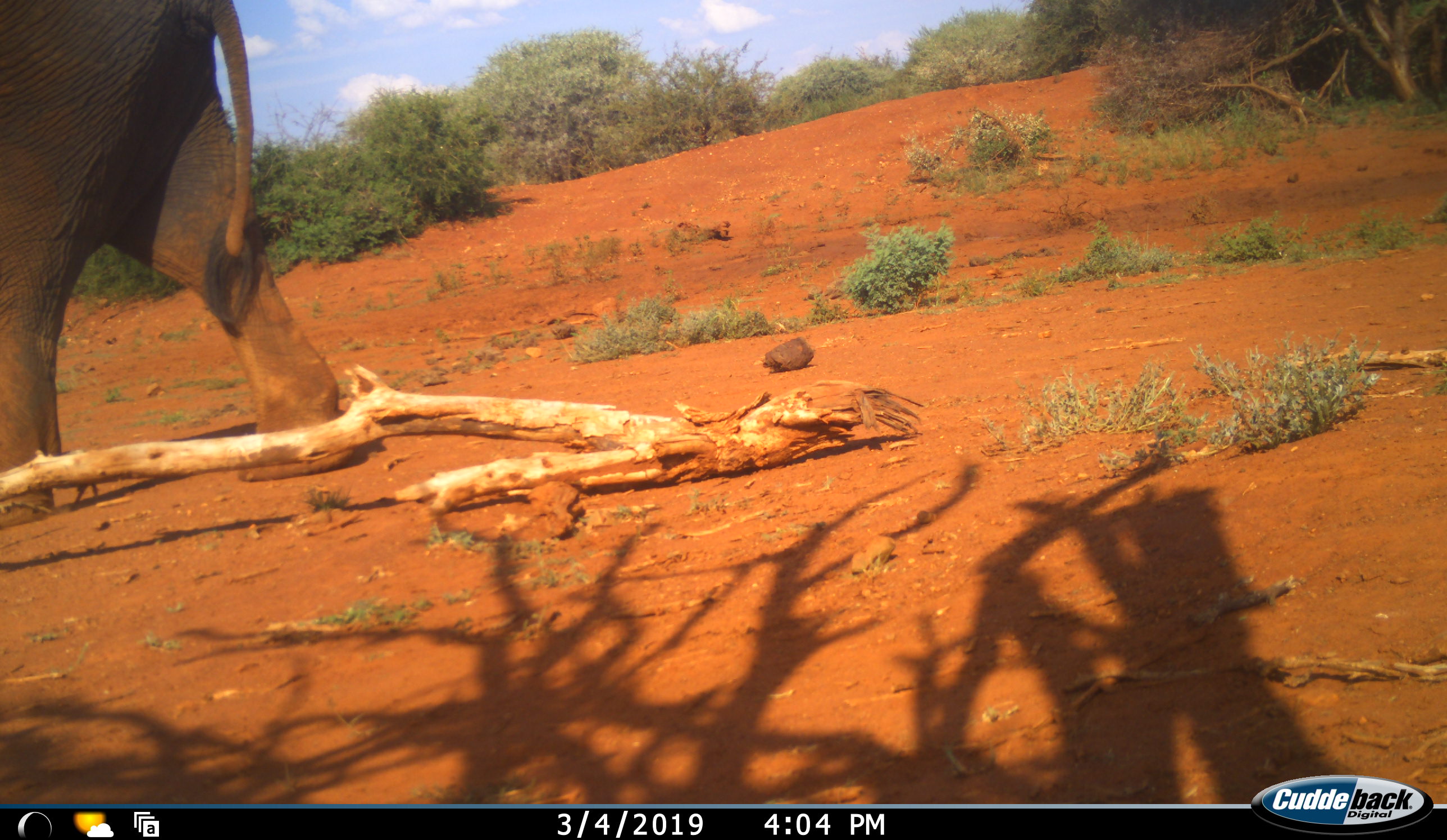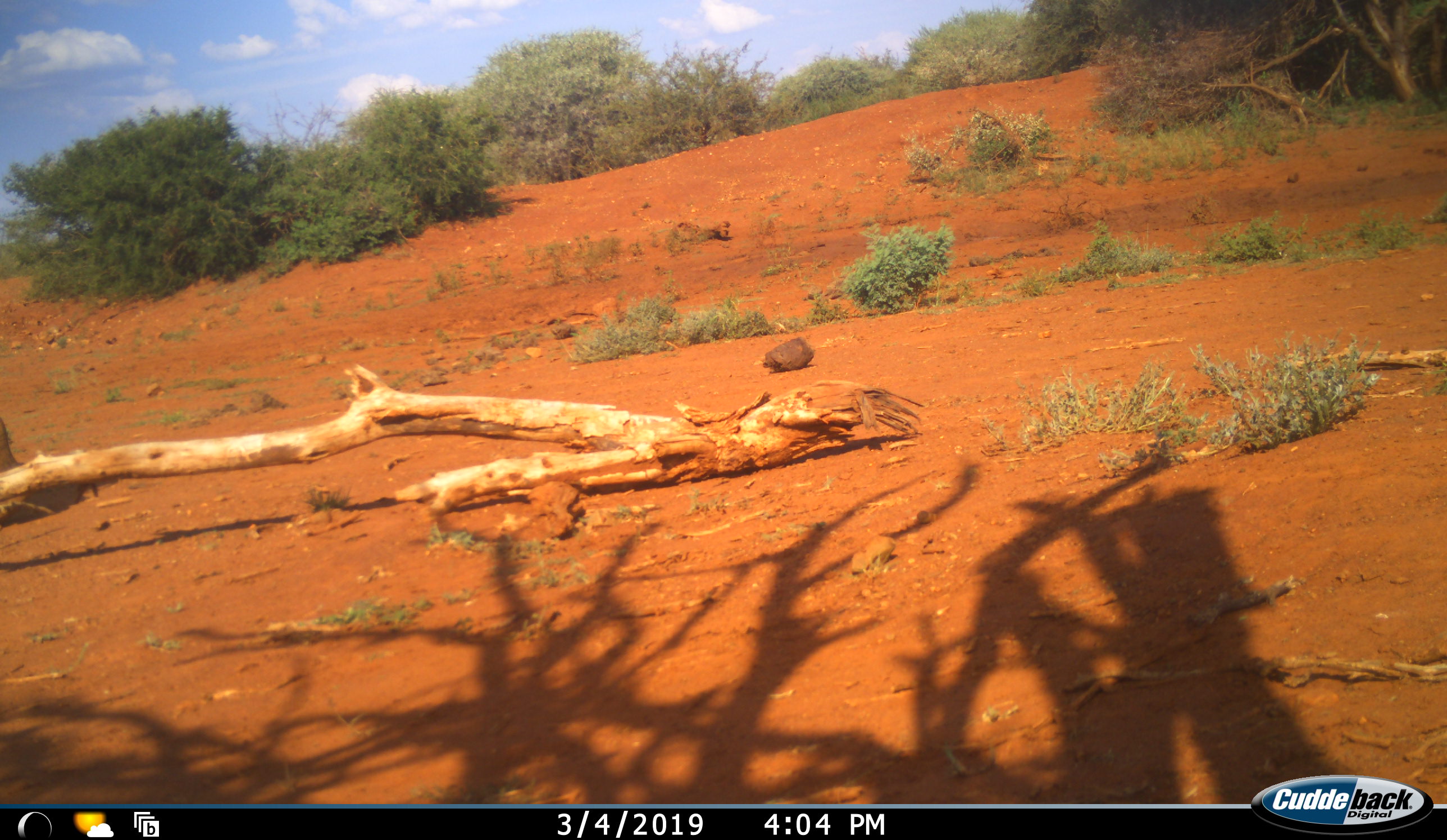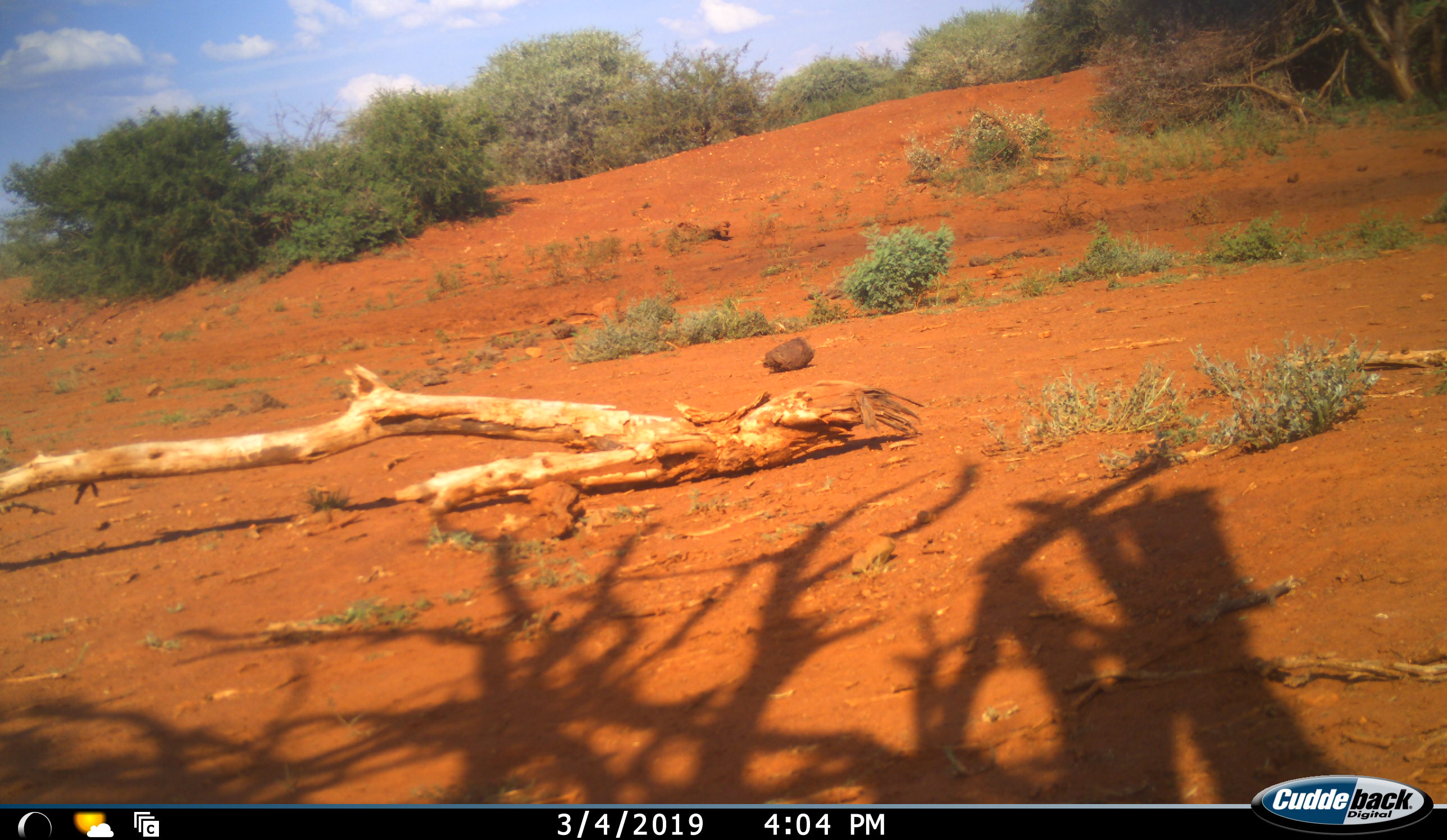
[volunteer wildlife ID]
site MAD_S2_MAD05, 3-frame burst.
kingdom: Animalia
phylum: Chordata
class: Mammalia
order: Proboscidea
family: Elephantidae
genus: Loxodonta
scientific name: Loxodonta africana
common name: african bush elephant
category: elephant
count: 1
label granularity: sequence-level